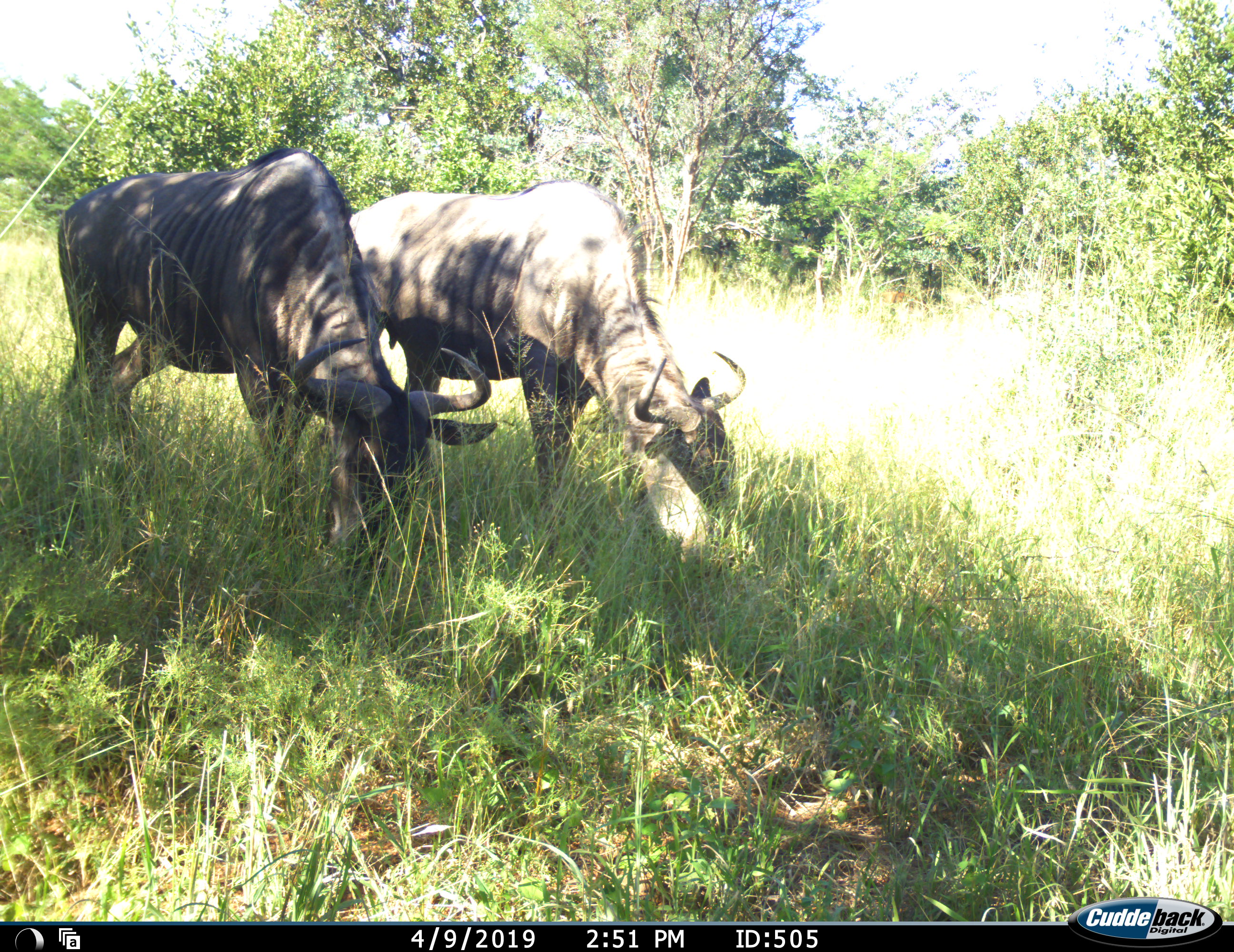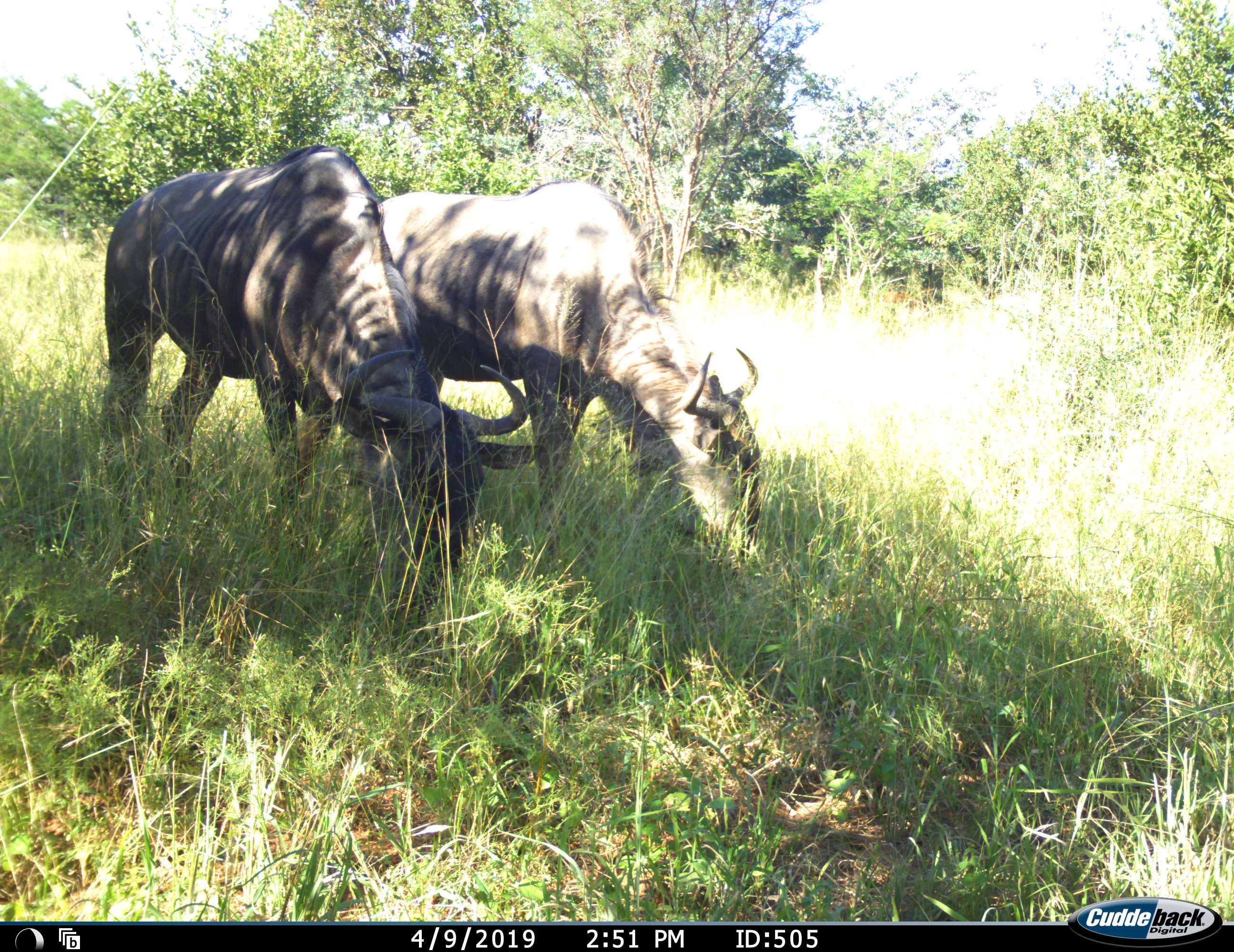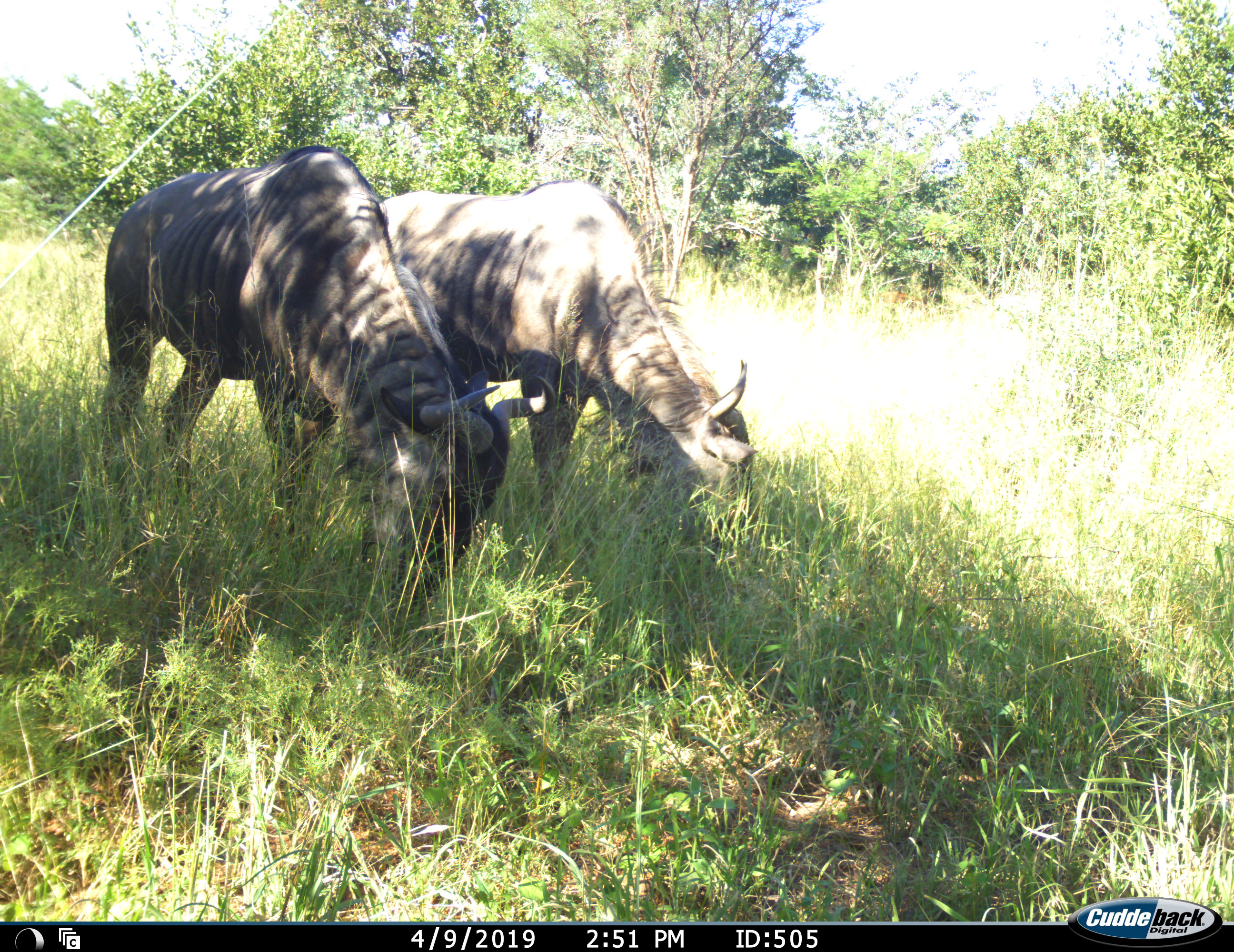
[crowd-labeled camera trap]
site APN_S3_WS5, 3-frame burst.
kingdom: Animalia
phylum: Chordata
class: Mammalia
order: Artiodactyla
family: Bovidae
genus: Connochaetes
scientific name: Connochaetes taurinus taurinus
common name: blue wildebeest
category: wildebeestblue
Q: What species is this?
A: Wildebeestblue (blue wildebeest) (Connochaetes taurinus taurinus).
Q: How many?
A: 2.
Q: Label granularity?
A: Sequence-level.